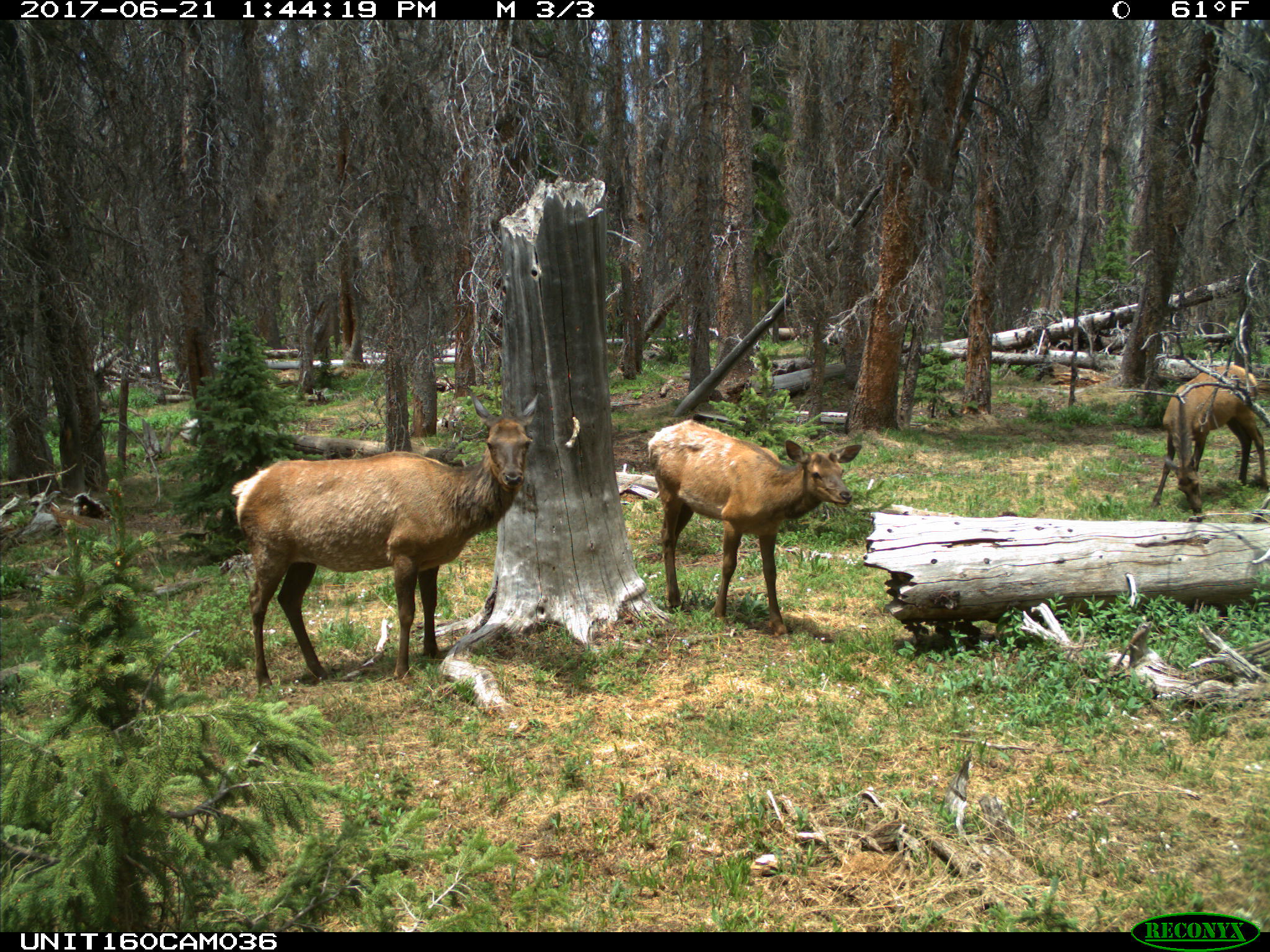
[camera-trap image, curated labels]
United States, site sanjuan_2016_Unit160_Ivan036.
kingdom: Animalia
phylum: Chordata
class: Mammalia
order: Artiodactyla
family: Cervidae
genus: Cervus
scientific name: Cervus elaphus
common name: red deer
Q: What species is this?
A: Cervus elaphus (red deer).